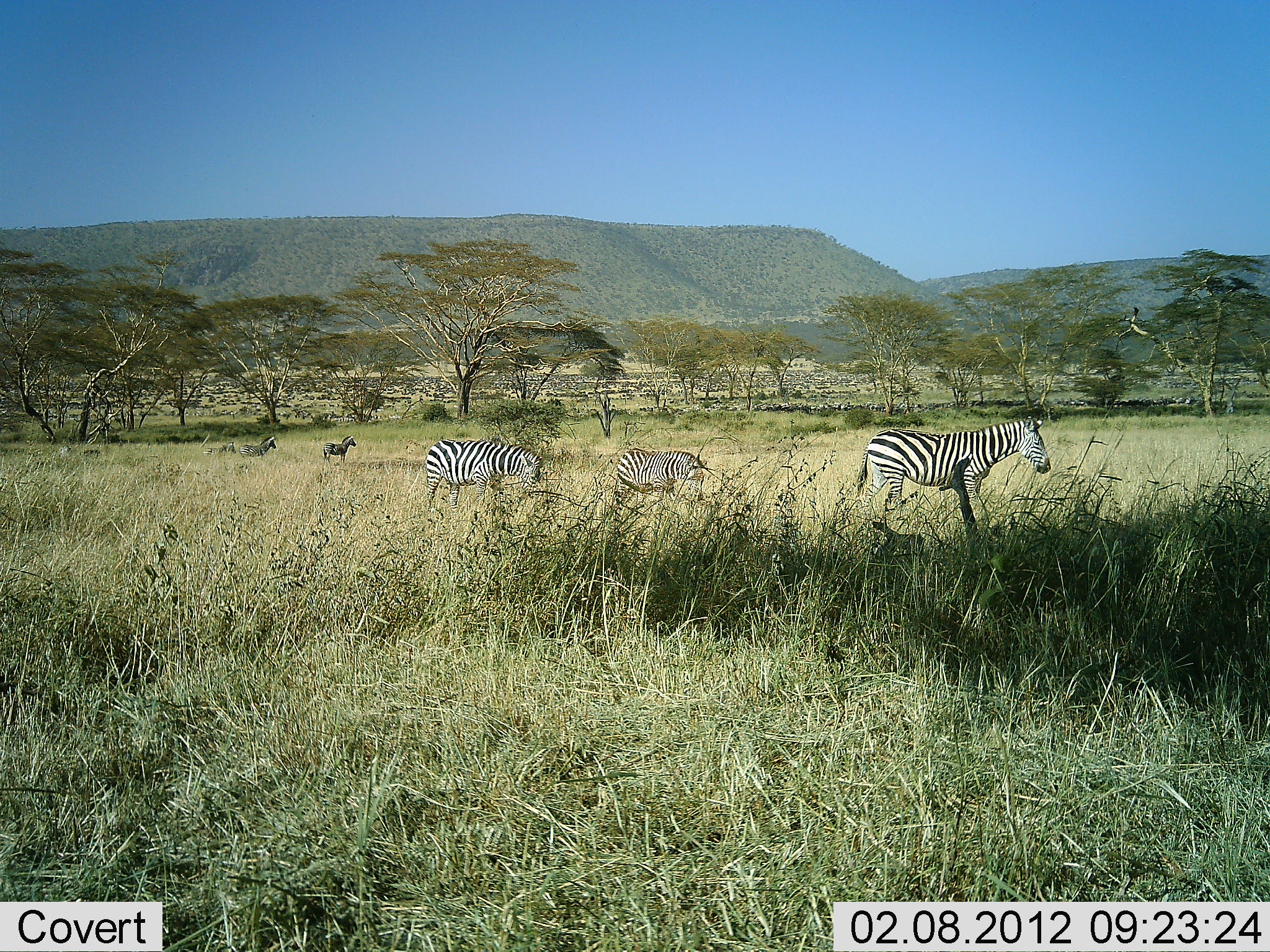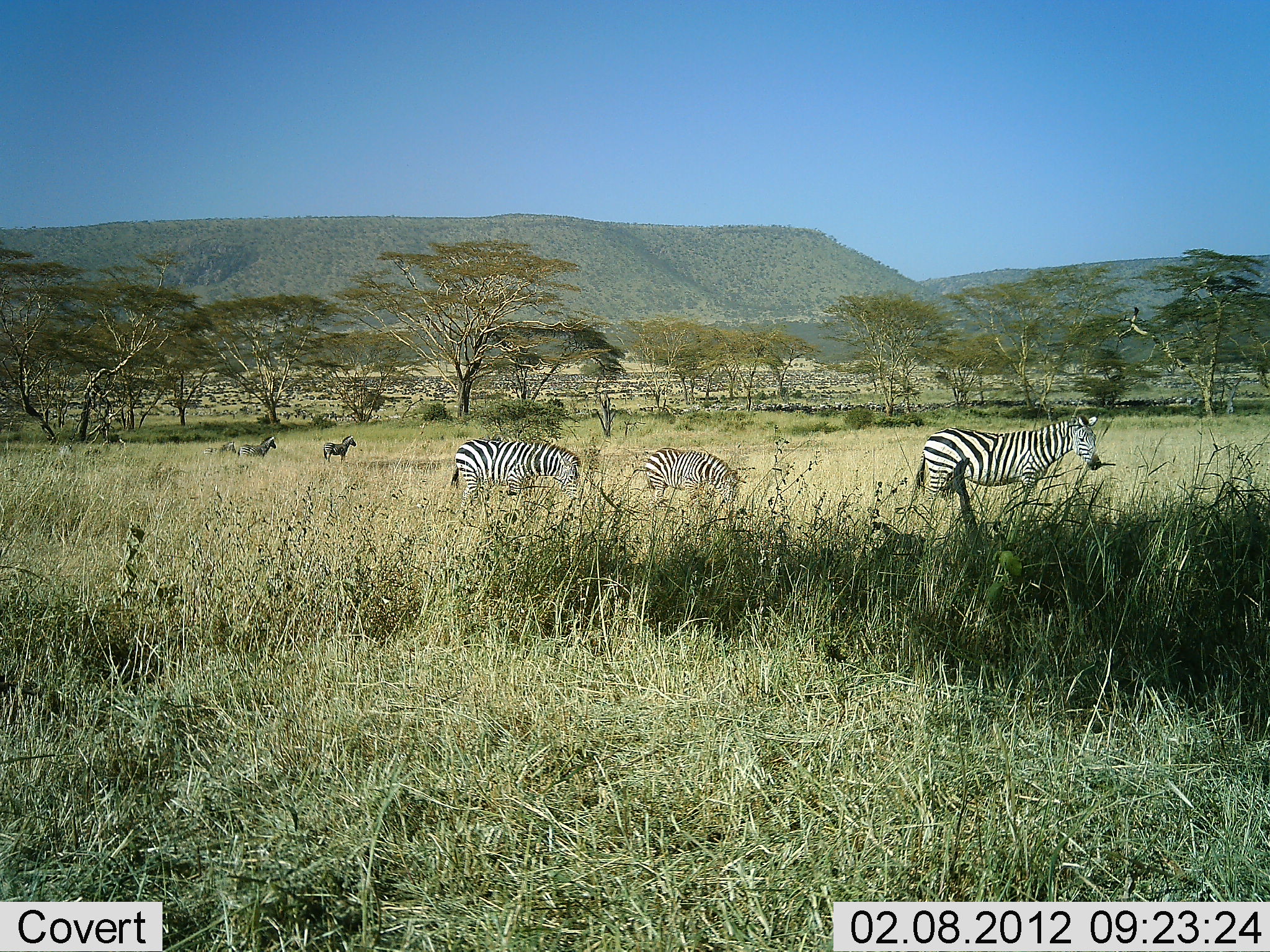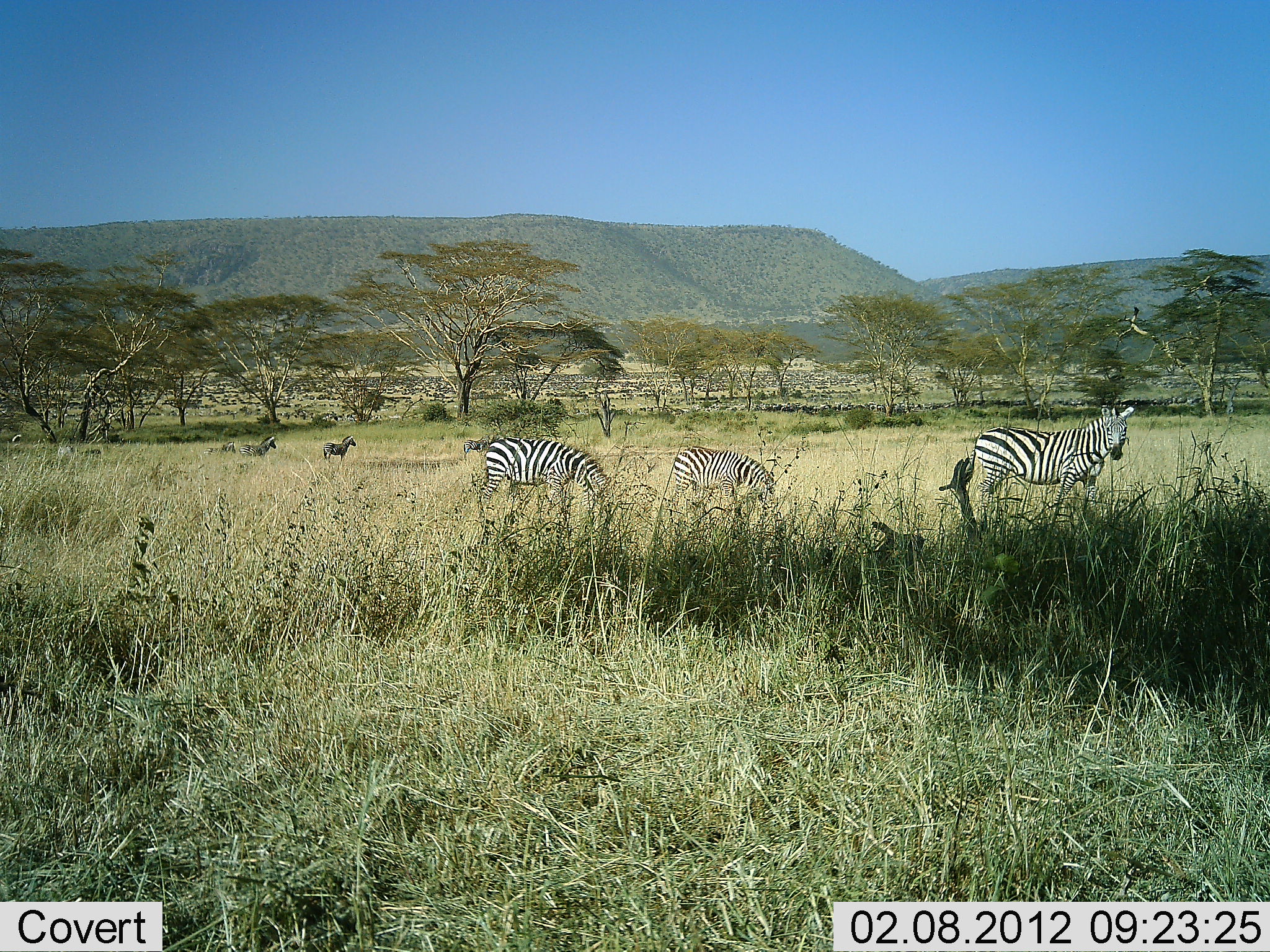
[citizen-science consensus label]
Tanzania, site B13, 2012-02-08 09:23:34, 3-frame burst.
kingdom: Animalia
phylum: Chordata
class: Mammalia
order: Perissodactyla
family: Equidae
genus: Equus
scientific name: Equus quagga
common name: plains zebra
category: zebra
Zebra (plains zebra) (Equus quagga), count 5. Behavior (volunteer vote fractions): standing 62%, resting 0%, moving 69%, interacting 0%. Young present (vote fraction): 6%. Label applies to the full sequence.